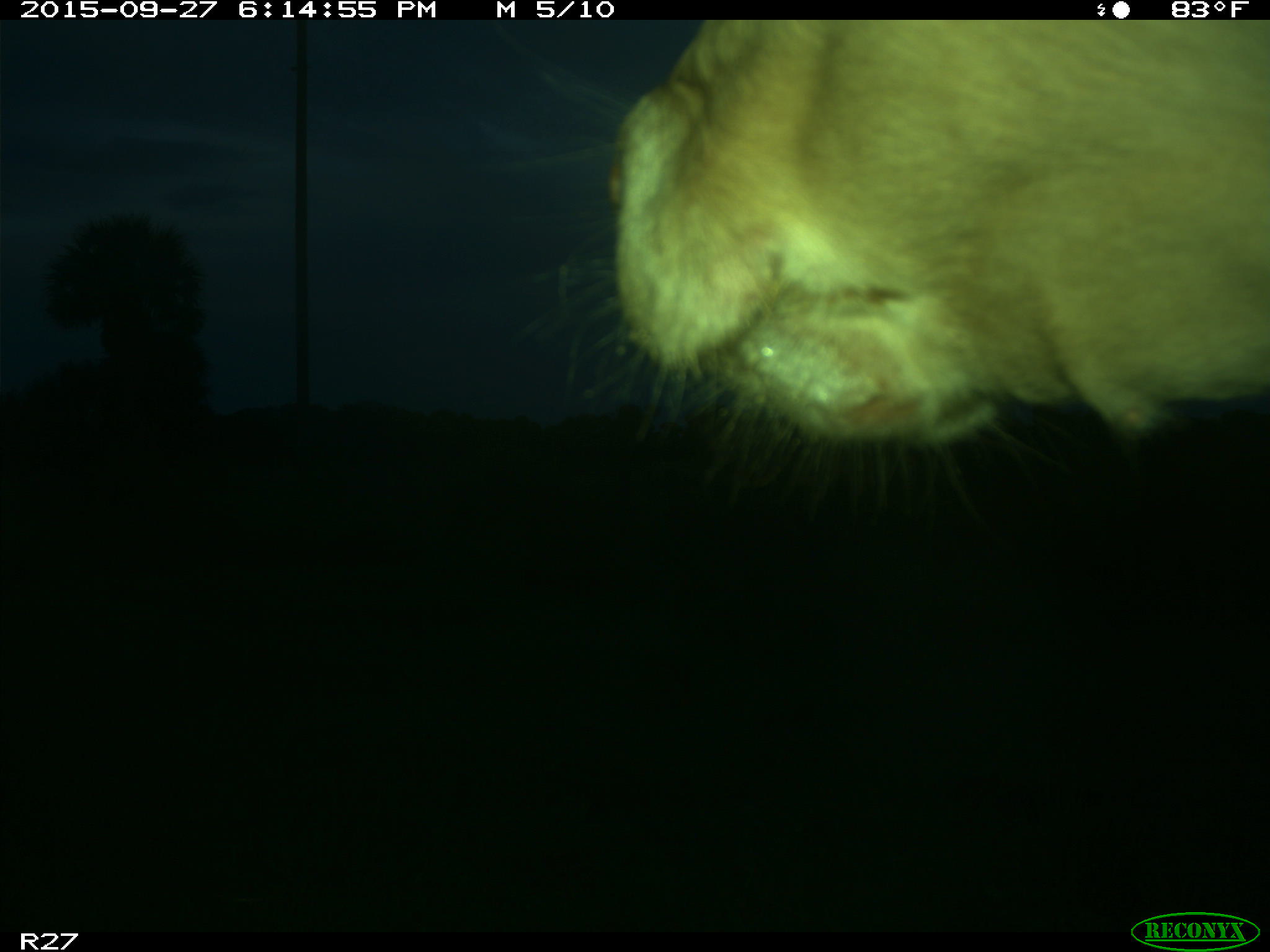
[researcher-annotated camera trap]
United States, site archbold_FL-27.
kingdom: Animalia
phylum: Chordata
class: Mammalia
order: Artiodactyla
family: Bovidae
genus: Bos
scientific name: Bos taurus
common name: domestic cow